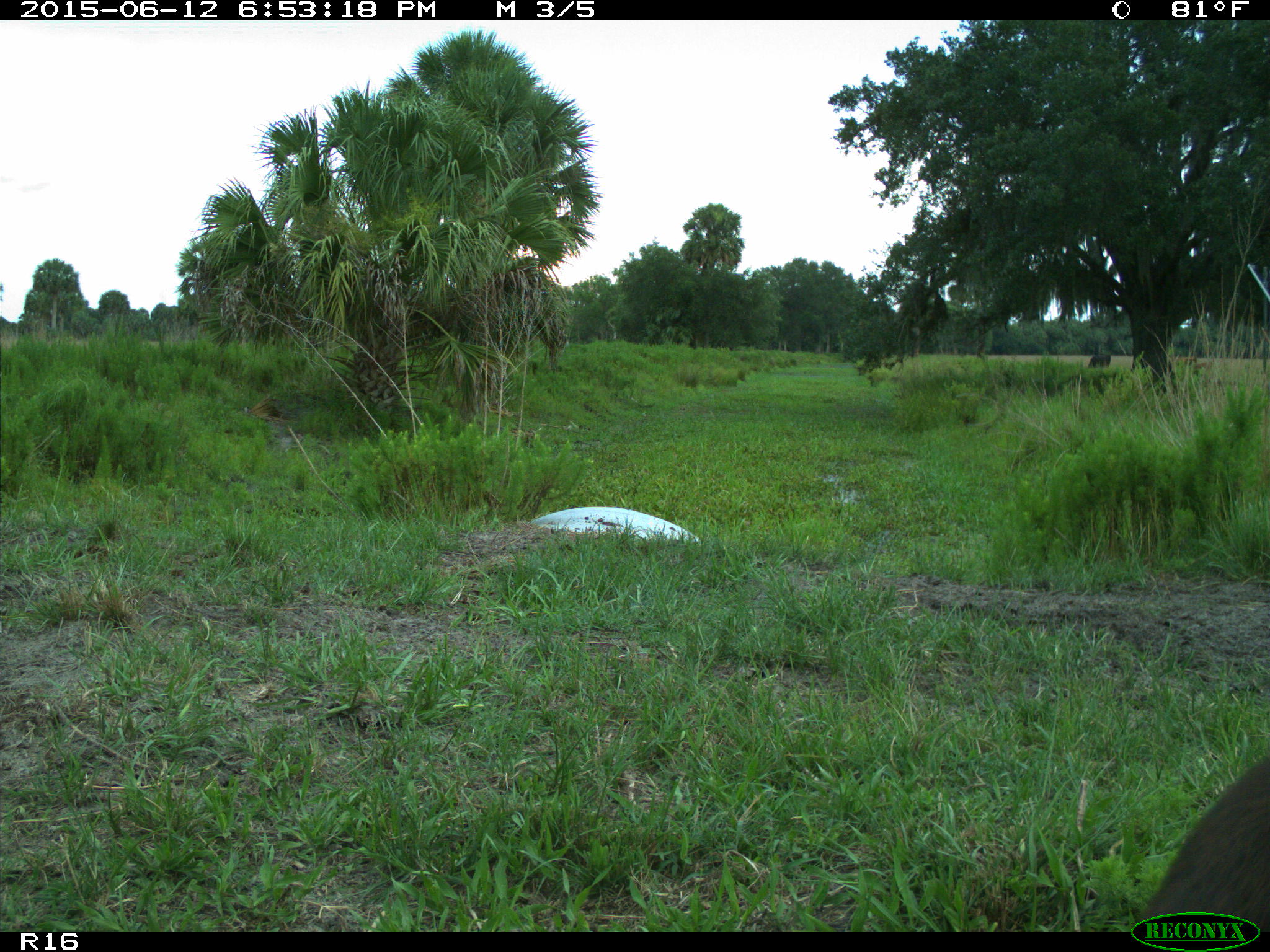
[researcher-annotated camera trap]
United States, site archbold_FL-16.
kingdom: Animalia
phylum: Chordata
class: Mammalia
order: Artiodactyla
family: Bovidae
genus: Bos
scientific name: Bos taurus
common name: domestic cow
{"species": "Bos taurus (domestic cow)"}